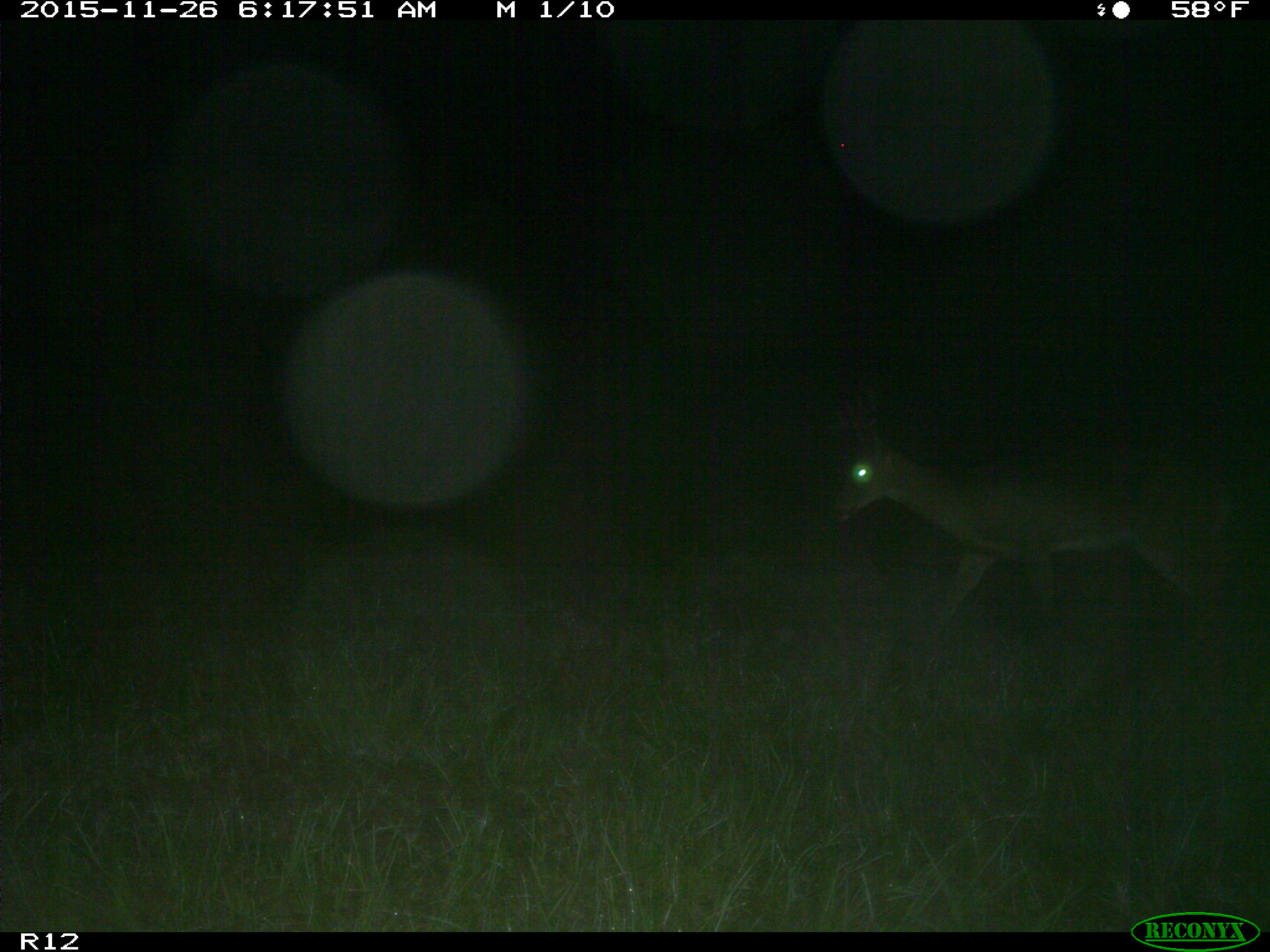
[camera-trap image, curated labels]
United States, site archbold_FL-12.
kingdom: Animalia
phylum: Chordata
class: Mammalia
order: Artiodactyla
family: Cervidae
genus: Odocoileus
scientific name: Odocoileus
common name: deer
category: unidentified deer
Unidentified deer (deer) (Odocoileus).